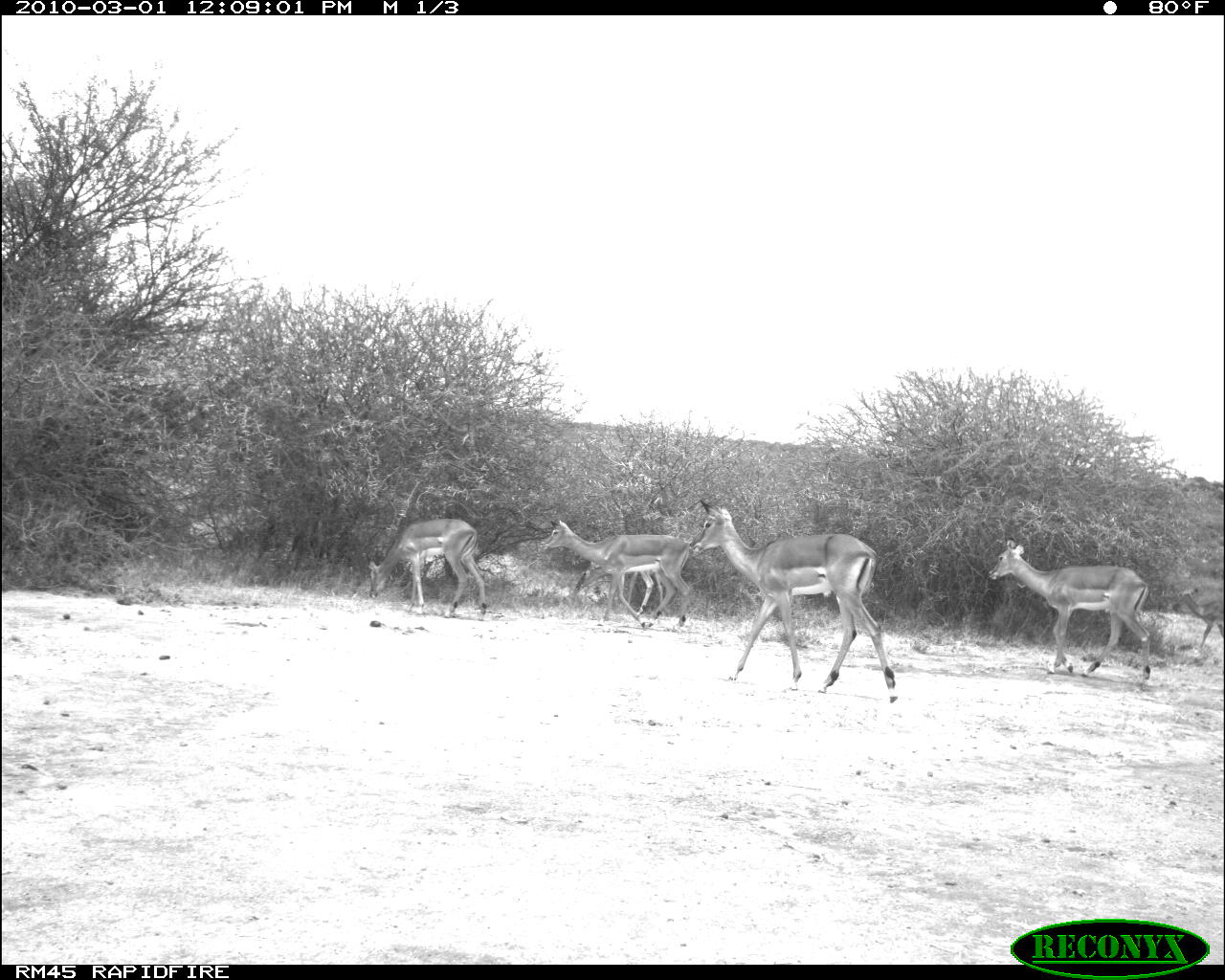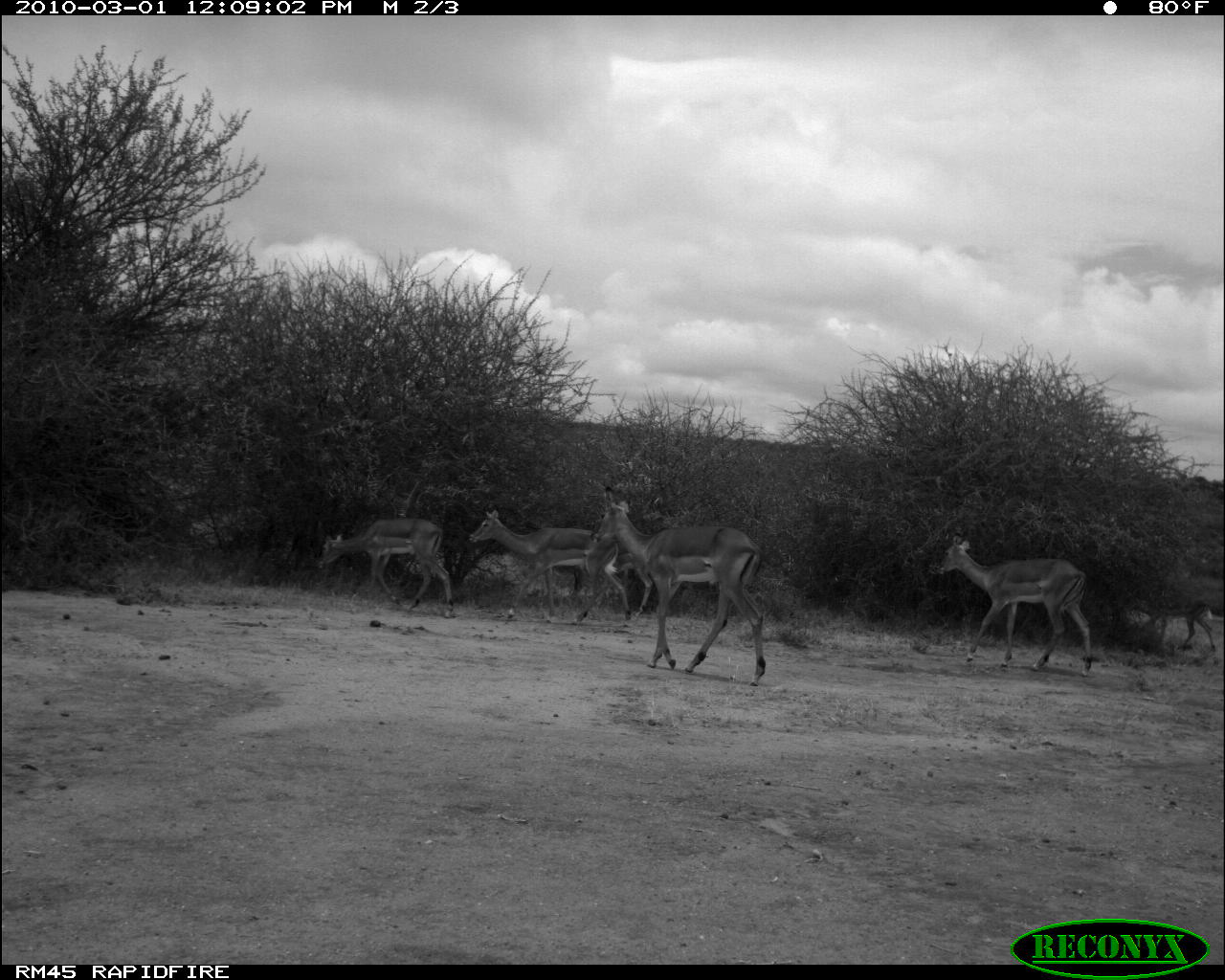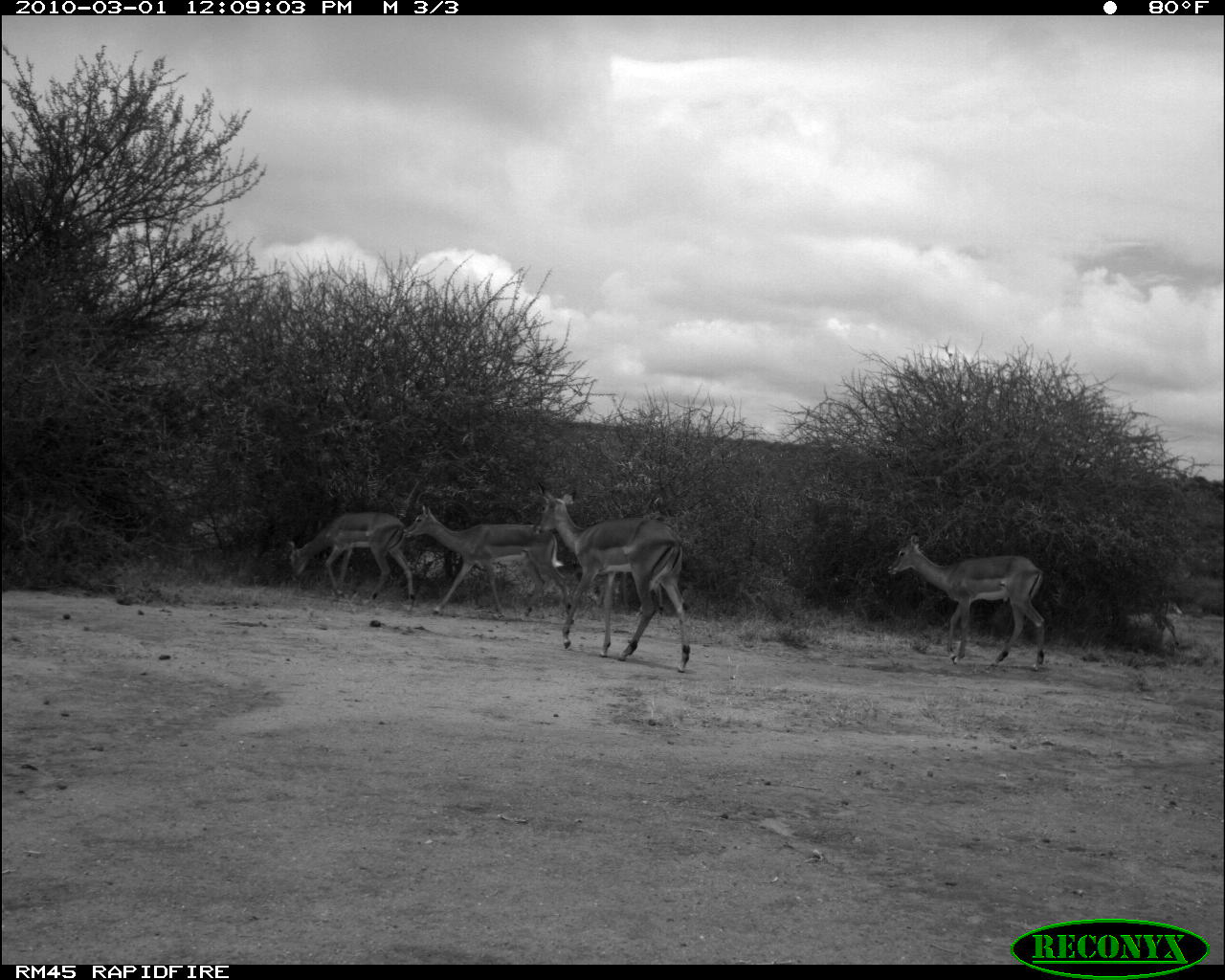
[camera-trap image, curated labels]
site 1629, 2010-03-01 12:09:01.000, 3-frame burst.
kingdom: Animalia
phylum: Chordata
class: Mammalia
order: Artiodactyla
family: Bovidae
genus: Aepyceros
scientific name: Aepyceros melampus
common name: impala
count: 5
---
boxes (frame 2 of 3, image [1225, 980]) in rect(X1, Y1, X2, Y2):
aepyceros melampus: rect(588, 485, 769, 687); rect(931, 531, 1092, 678); rect(466, 509, 631, 627); rect(315, 517, 454, 628); rect(573, 538, 653, 620); rect(1133, 580, 1216, 652)